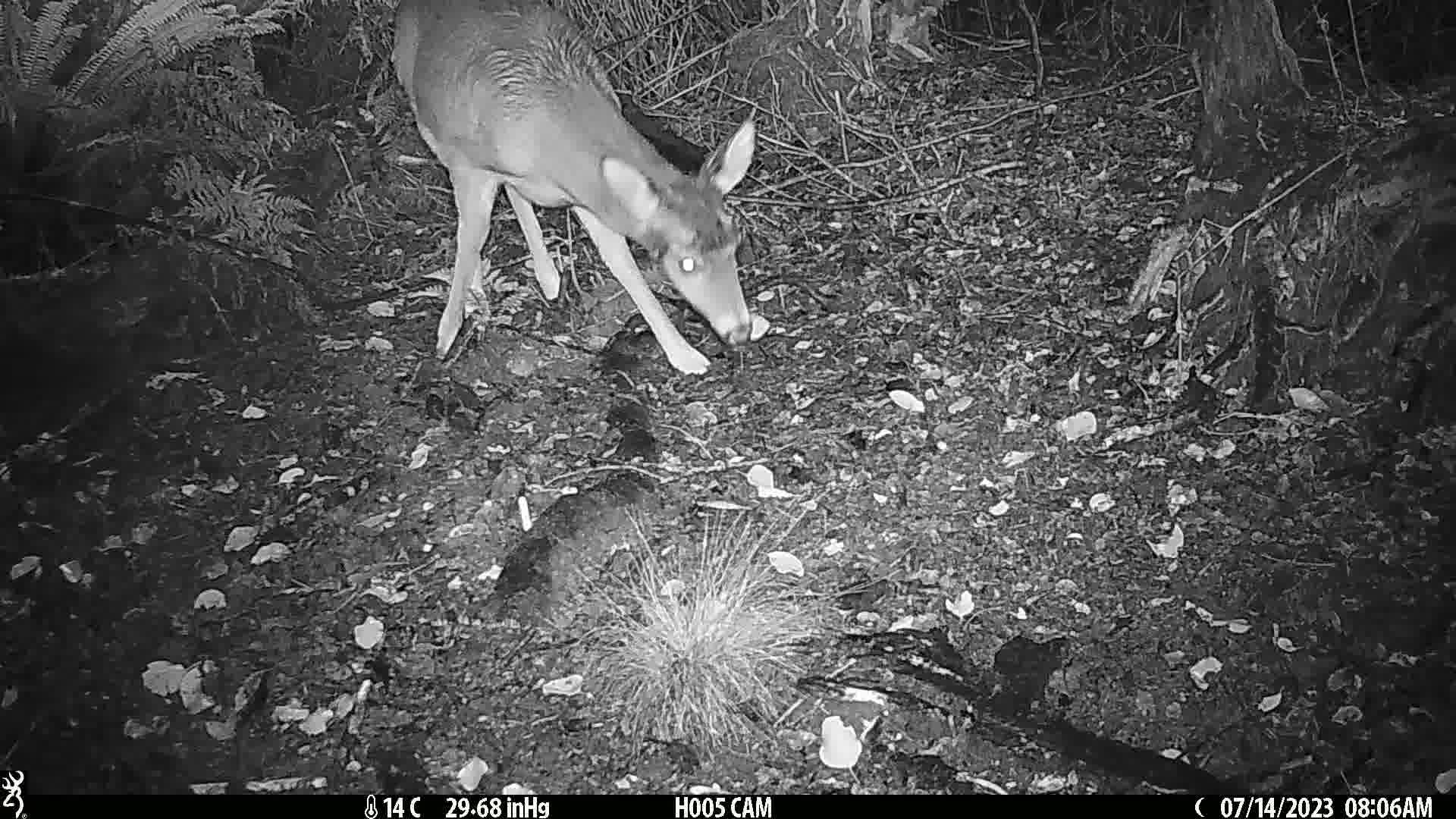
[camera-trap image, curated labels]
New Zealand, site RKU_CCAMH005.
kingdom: Animalia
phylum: Chordata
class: Mammalia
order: Artiodactyla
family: Cervidae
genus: Odocoileus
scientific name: Odocoileus virginianus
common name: white-tailed deer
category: white tailed deer